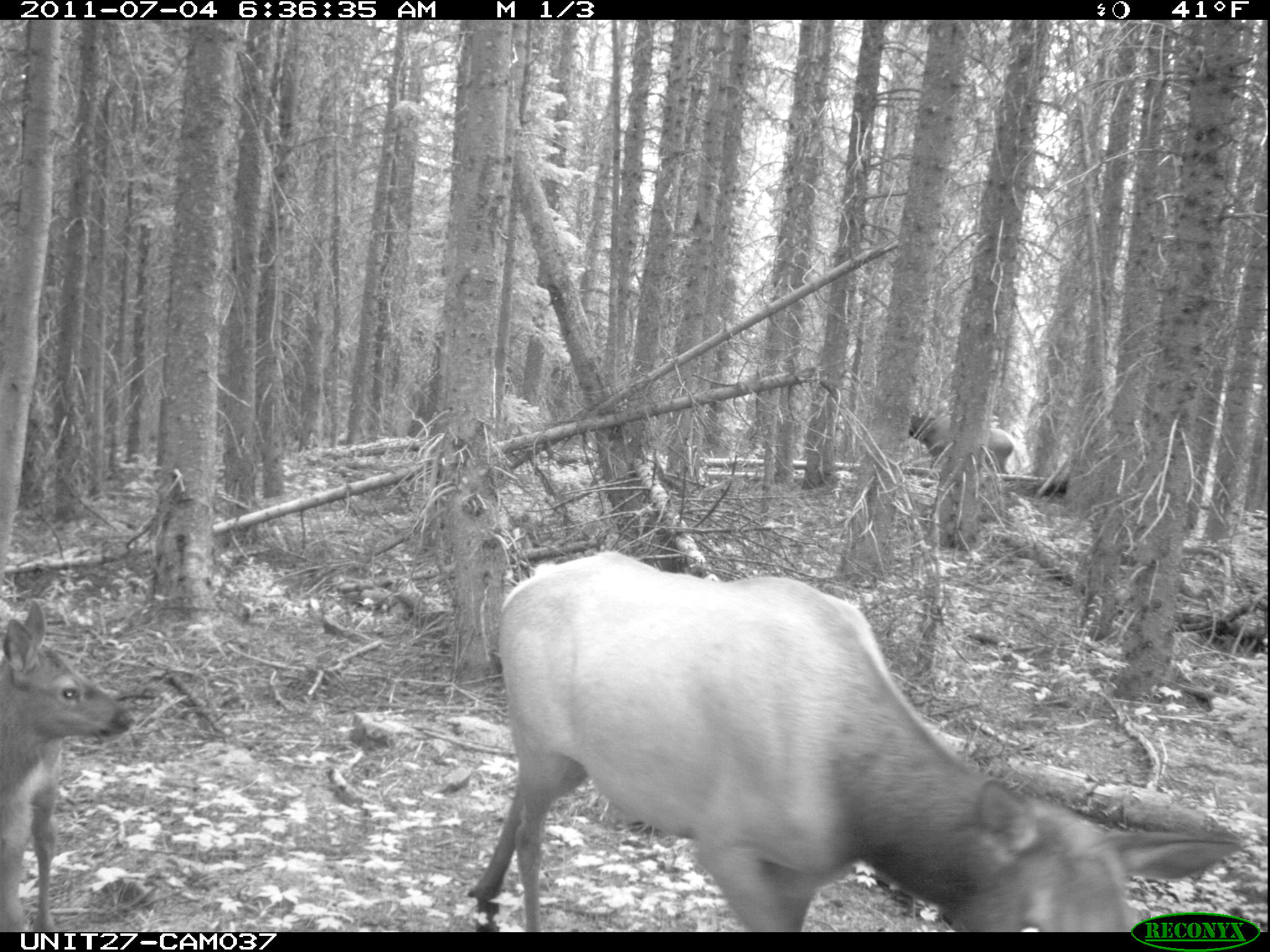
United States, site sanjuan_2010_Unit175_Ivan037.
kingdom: Animalia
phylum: Chordata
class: Mammalia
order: Artiodactyla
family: Cervidae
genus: Cervus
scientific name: Cervus elaphus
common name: red deer